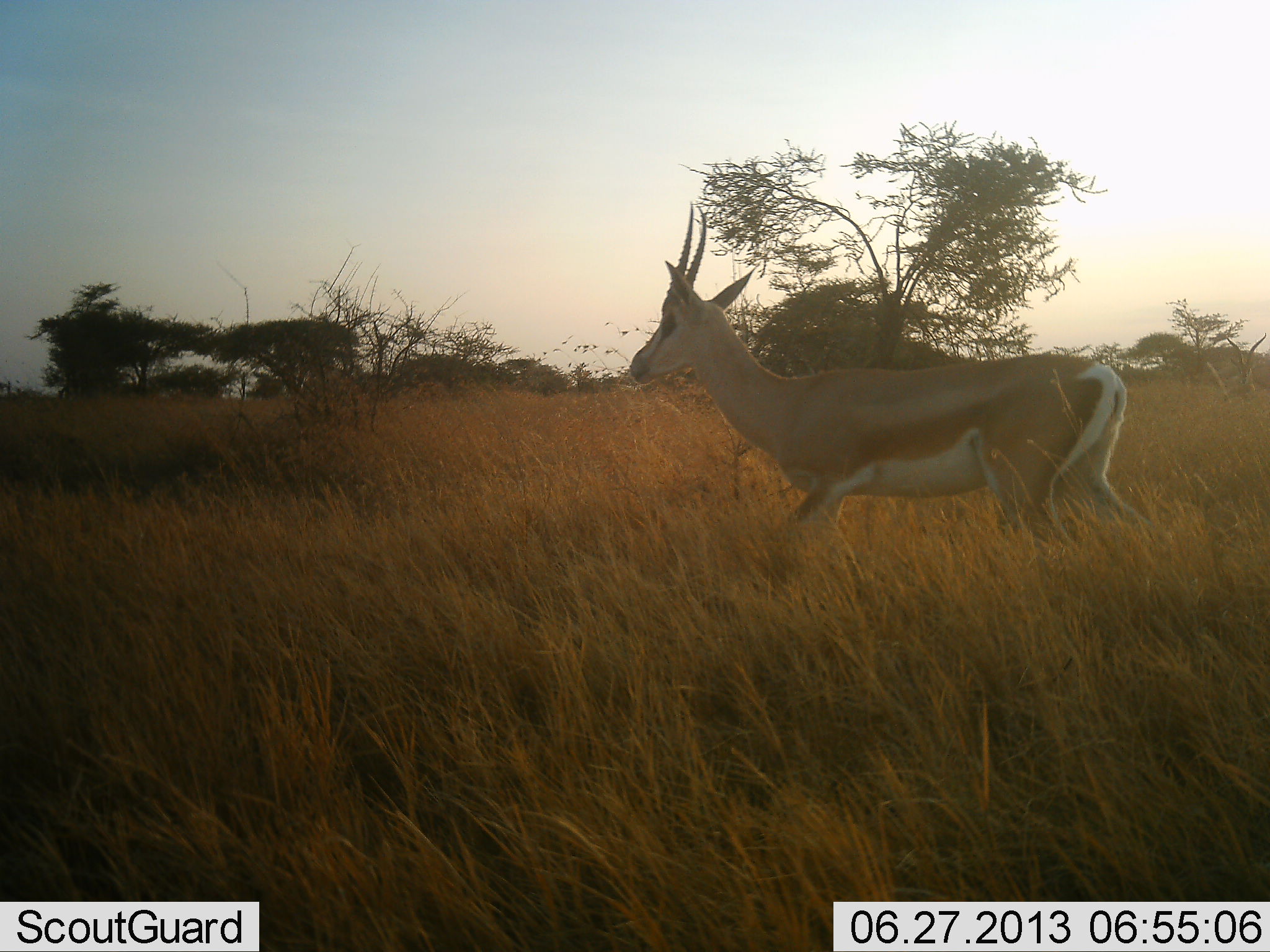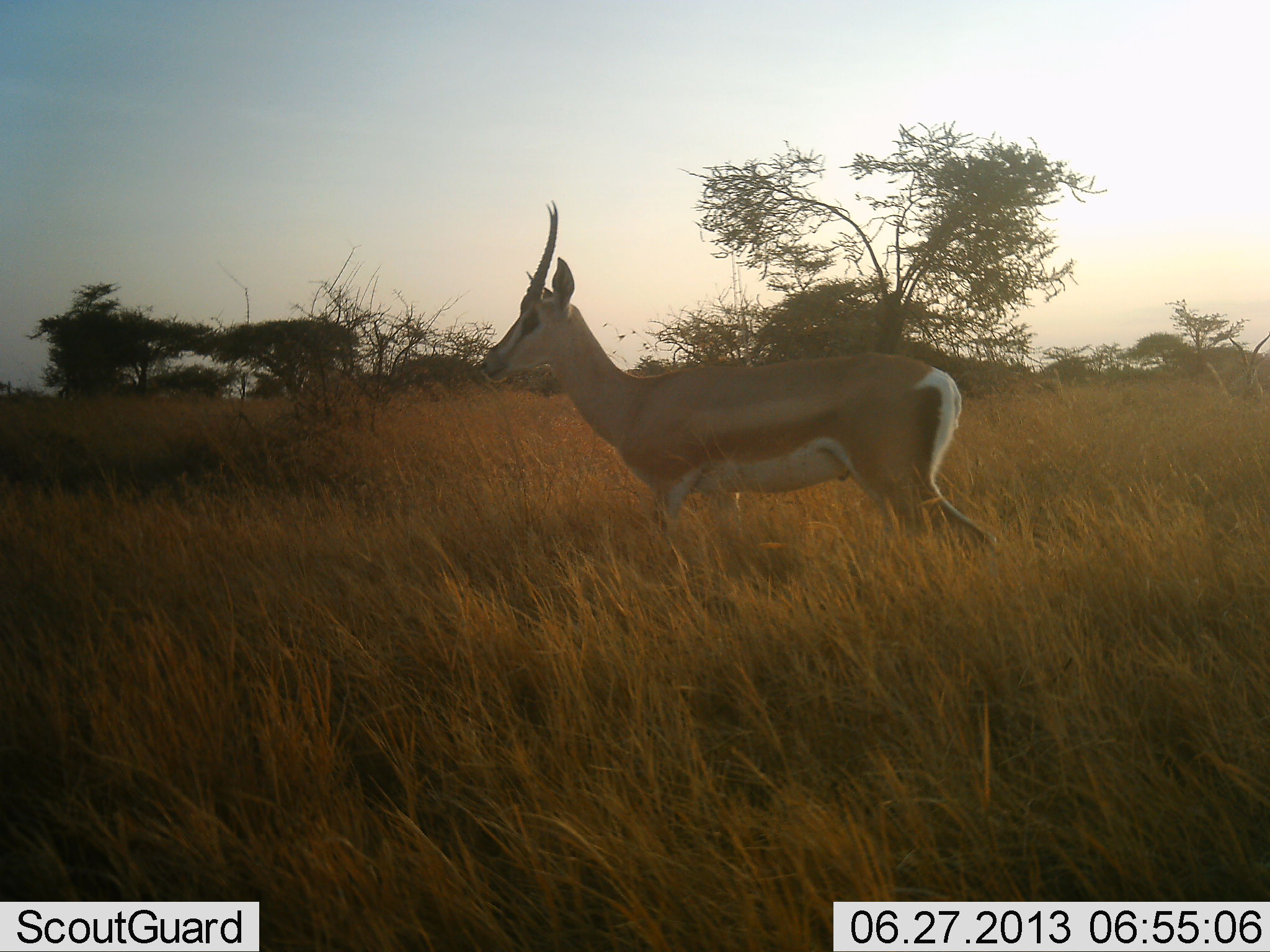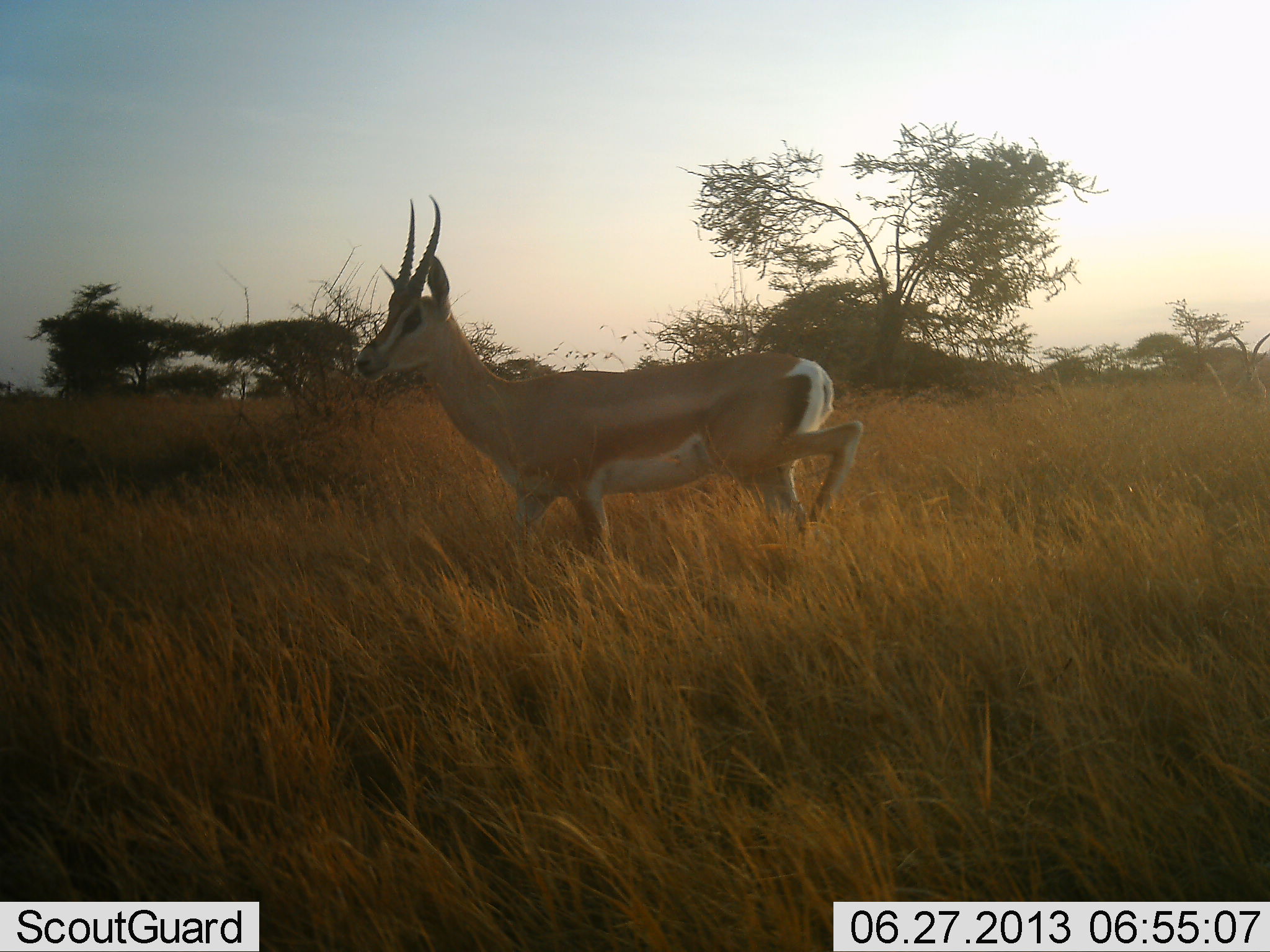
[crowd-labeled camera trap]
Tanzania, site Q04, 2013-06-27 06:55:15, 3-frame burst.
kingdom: Animalia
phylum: Chordata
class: Mammalia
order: Artiodactyla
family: Bovidae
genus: Nanger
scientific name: Nanger granti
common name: grant's gazelle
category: gazellegrants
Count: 1.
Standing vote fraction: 9%.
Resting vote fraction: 0%.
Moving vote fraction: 100%.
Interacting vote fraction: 0%.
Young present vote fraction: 0%.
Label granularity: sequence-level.